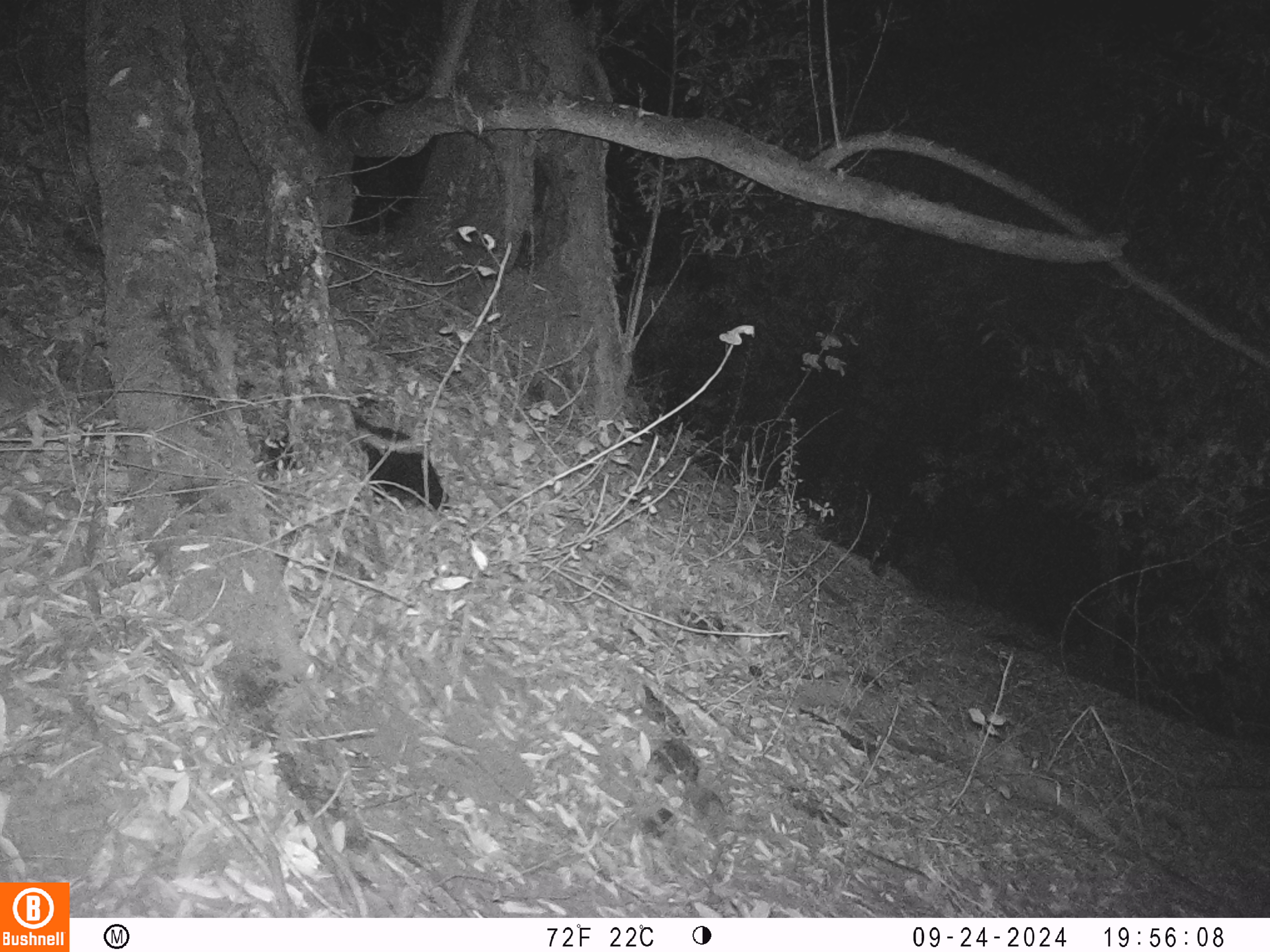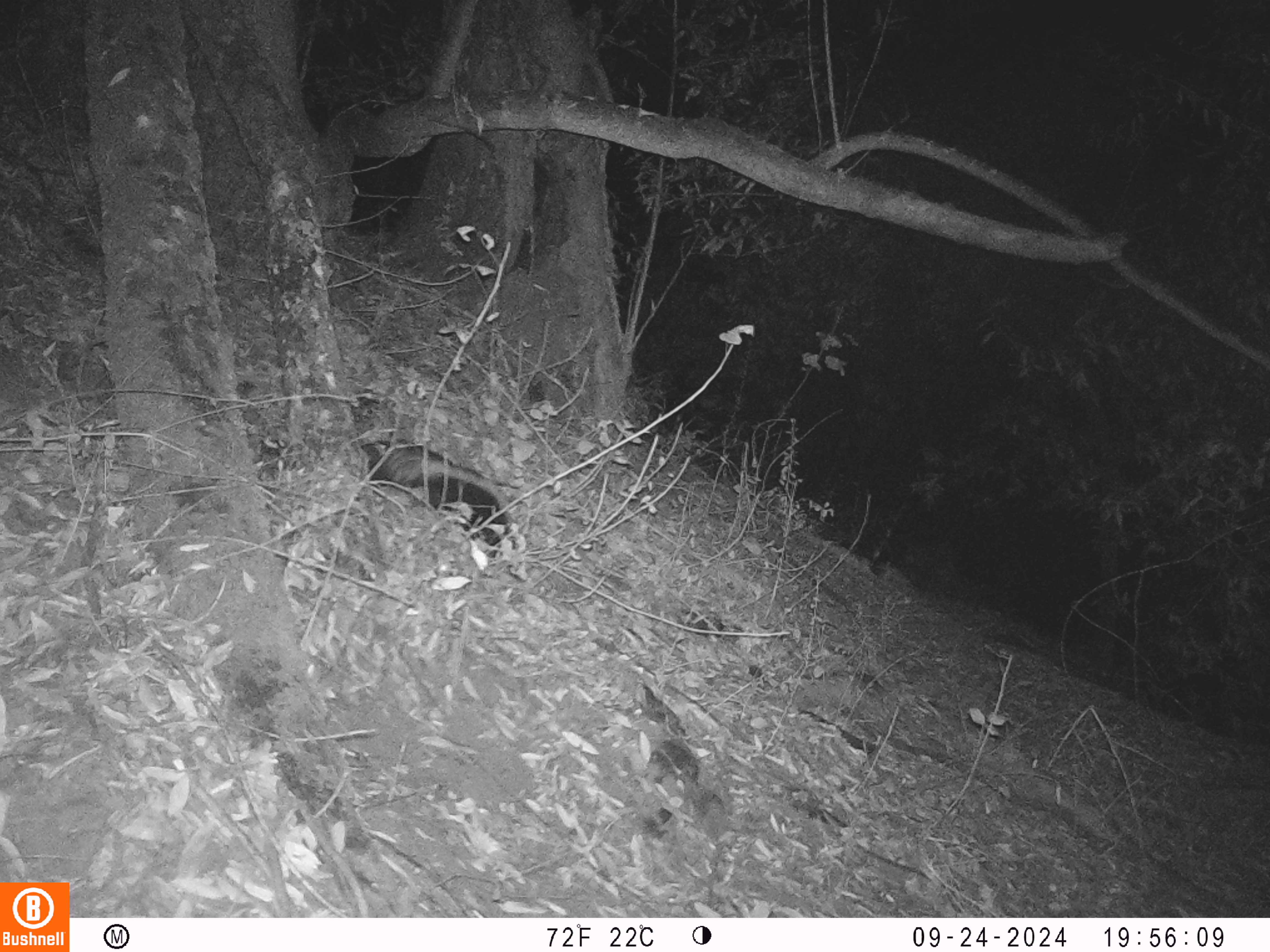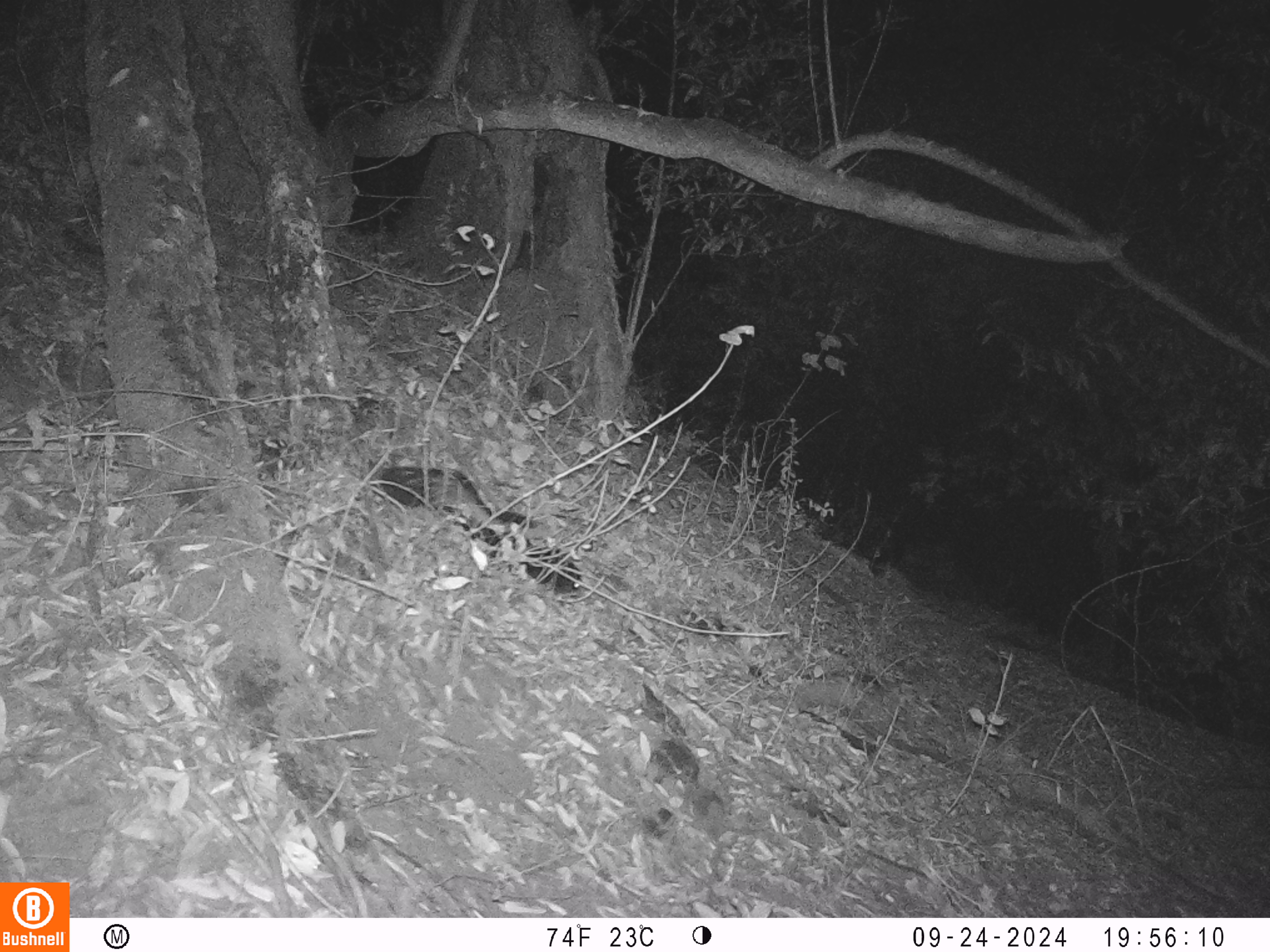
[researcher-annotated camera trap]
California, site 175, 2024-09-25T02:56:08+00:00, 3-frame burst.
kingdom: Animalia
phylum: Chordata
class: Mammalia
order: Carnivora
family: Mephitidae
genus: Mephitis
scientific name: Mephitis mephitis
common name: striped skunk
Striped skunk (Mephitis mephitis).